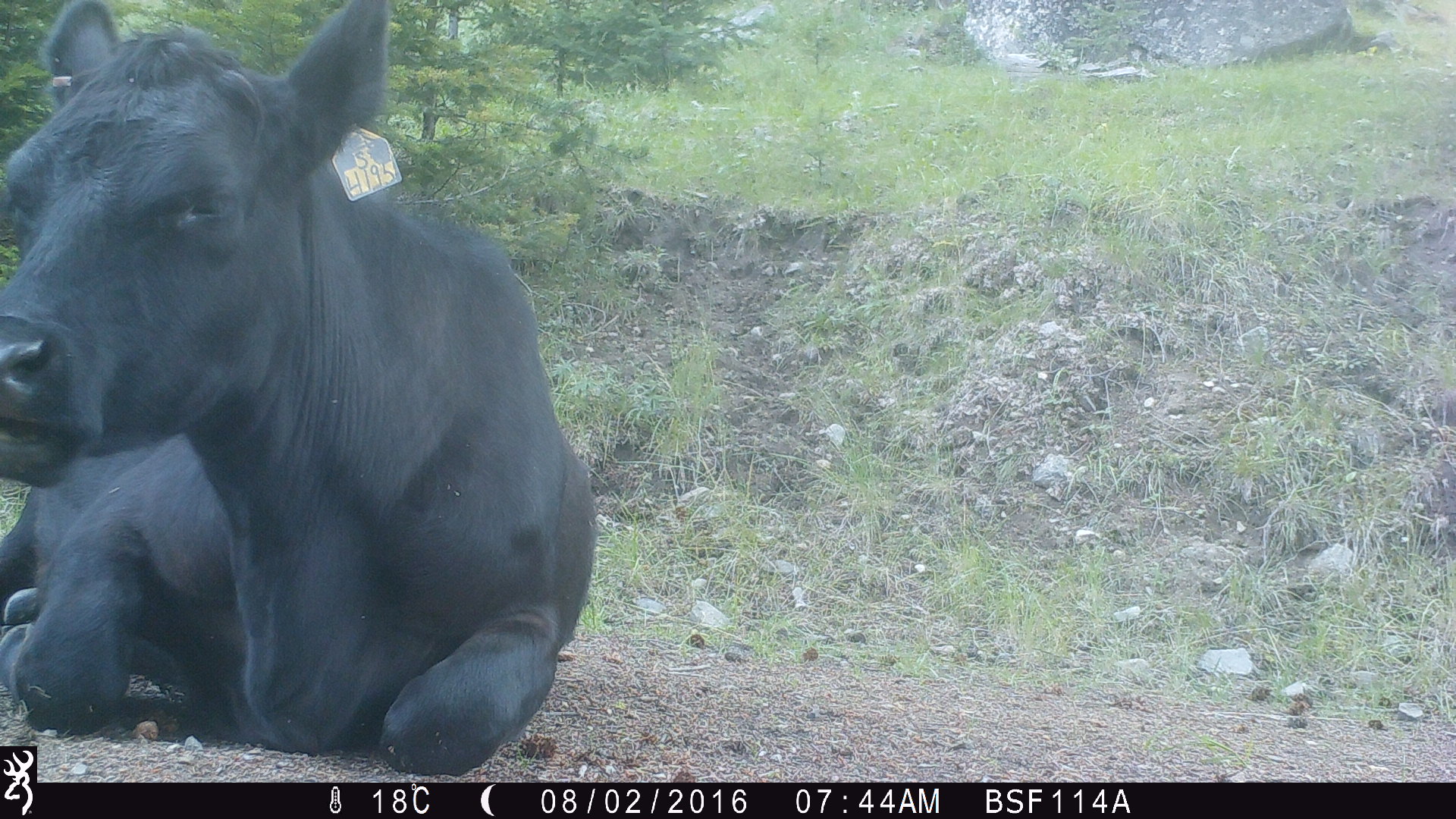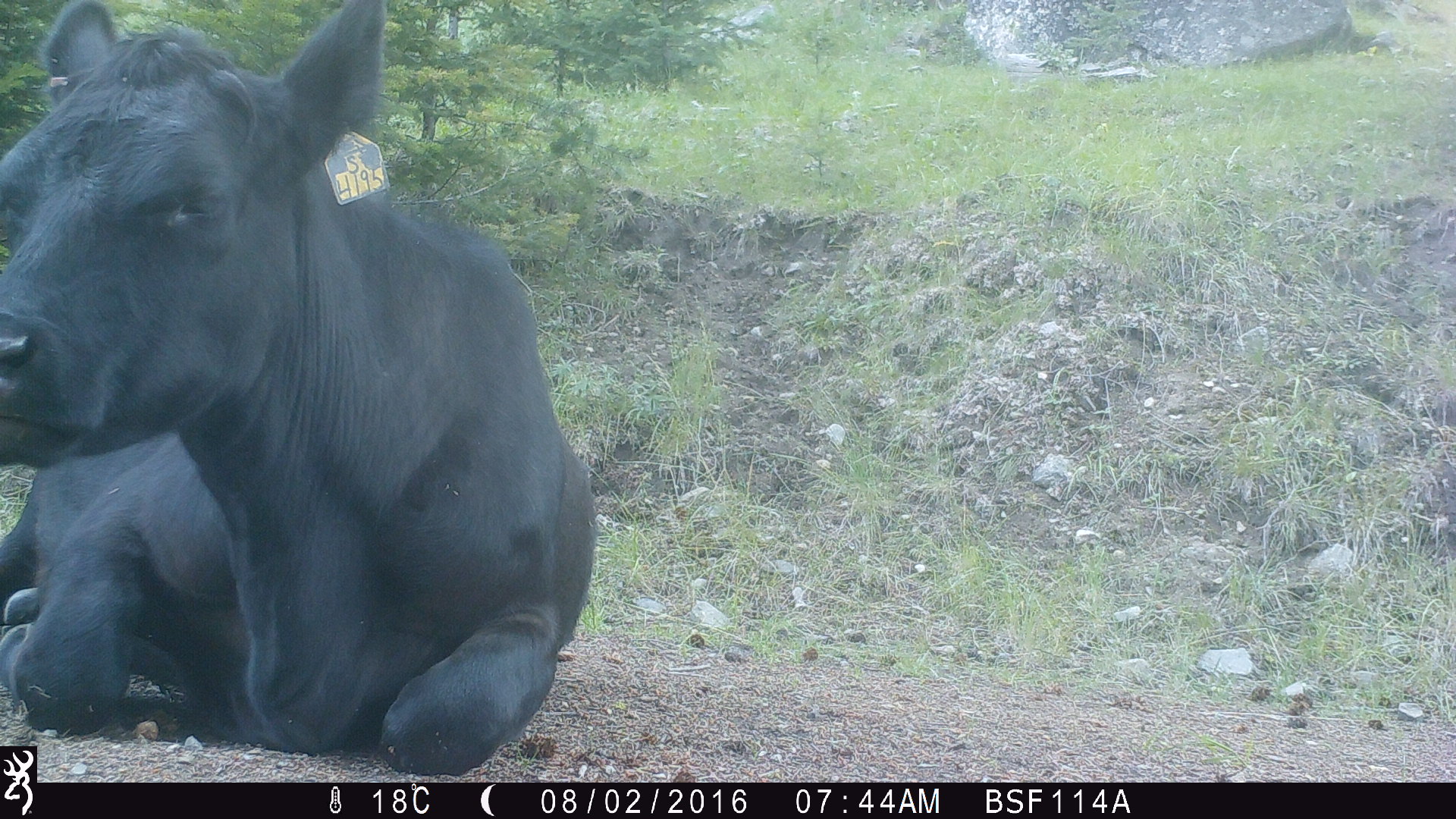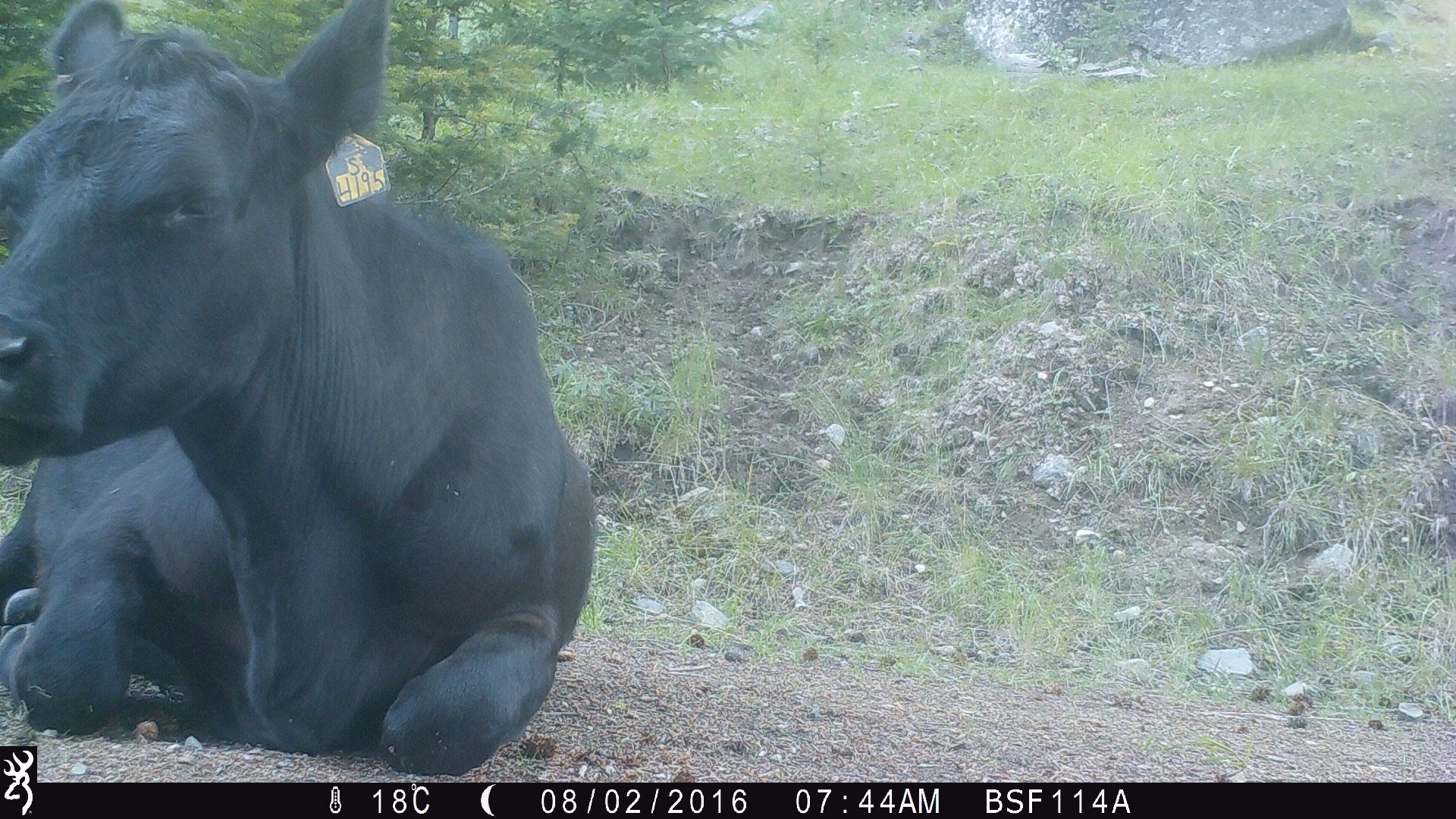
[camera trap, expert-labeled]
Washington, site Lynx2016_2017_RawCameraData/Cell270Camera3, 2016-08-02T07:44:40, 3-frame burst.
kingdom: Animalia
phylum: Chordata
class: Mammalia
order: Artiodactyla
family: Bovidae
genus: Bos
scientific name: Bos taurus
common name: domestic cattle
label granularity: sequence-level